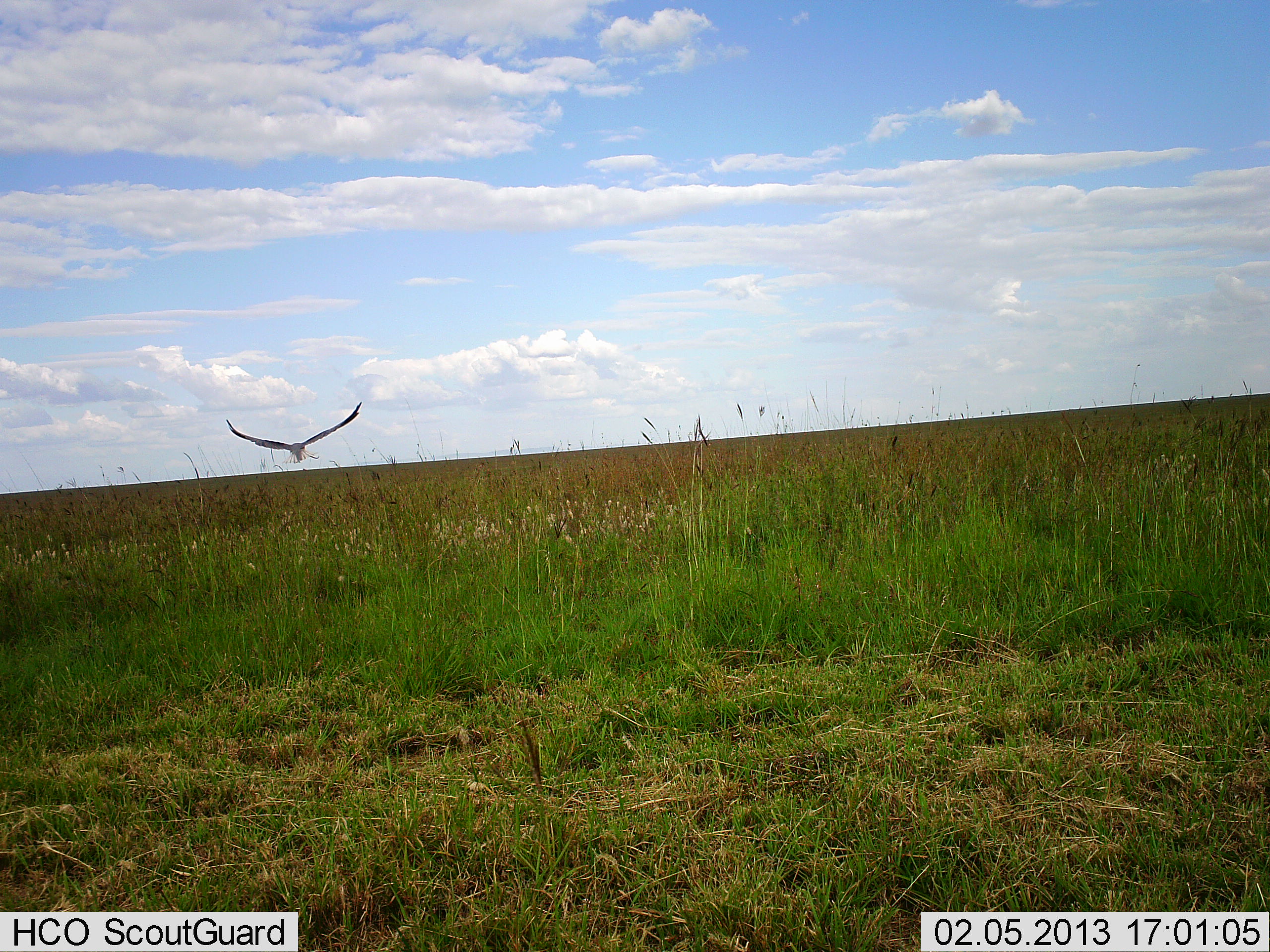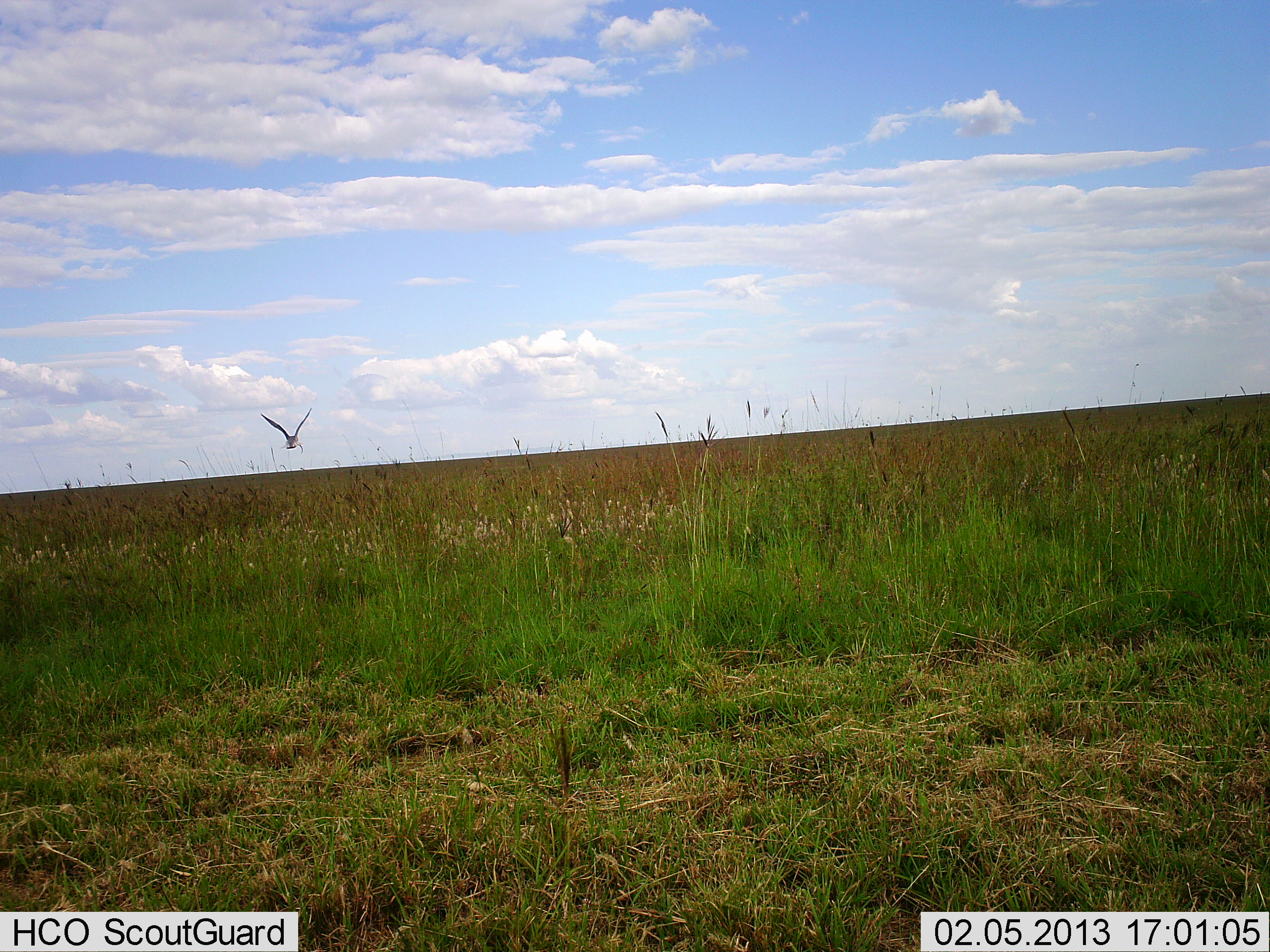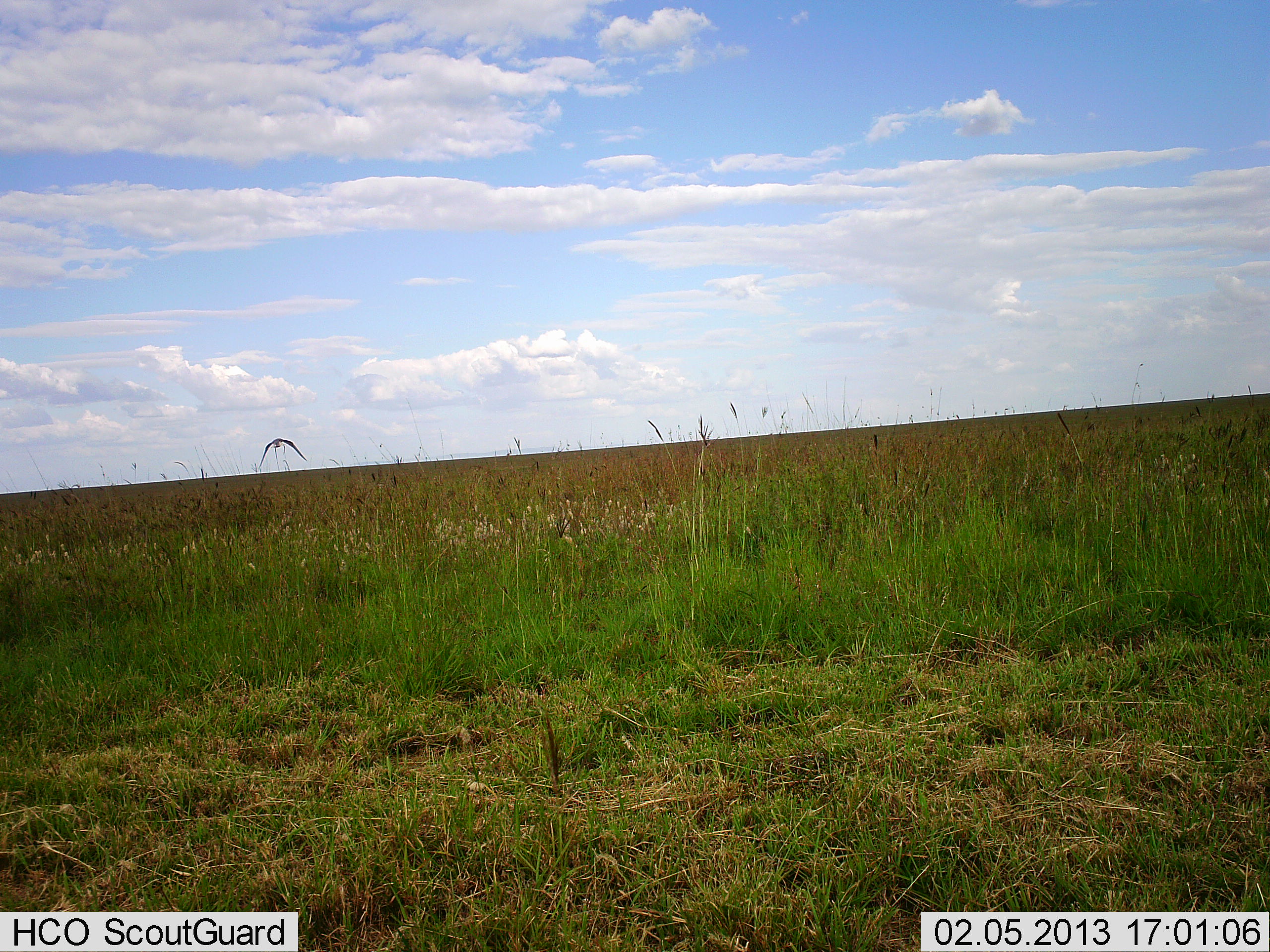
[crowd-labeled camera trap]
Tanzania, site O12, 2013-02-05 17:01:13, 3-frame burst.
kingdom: Animalia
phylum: Chordata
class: Aves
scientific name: Aves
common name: bird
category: otherbird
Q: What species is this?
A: Otherbird (bird) (Aves).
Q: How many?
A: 1.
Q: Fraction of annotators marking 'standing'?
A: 0%.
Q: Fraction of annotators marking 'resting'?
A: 0%.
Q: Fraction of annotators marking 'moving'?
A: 100%.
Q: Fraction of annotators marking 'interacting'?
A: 0%.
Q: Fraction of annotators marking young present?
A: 0%.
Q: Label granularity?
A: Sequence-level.